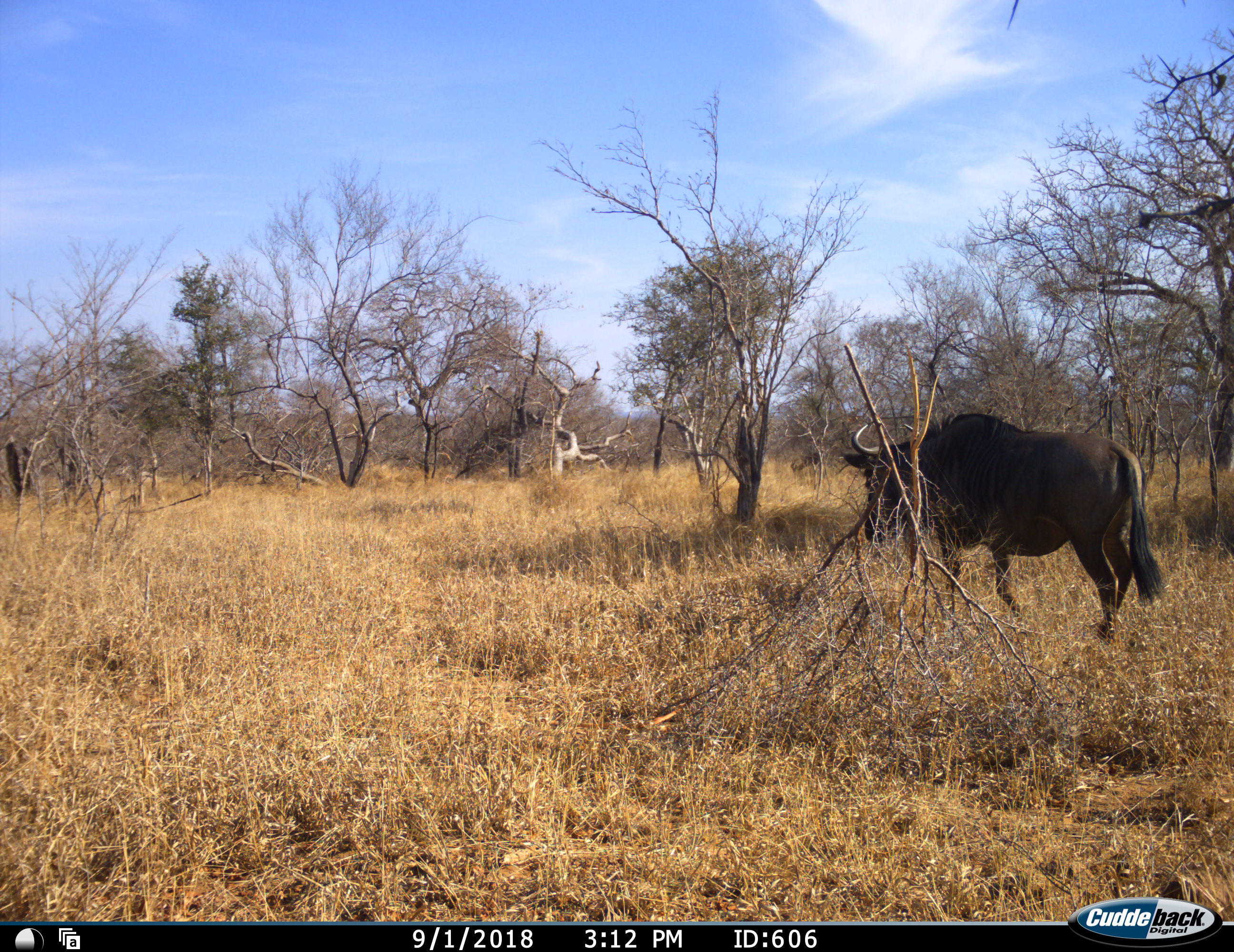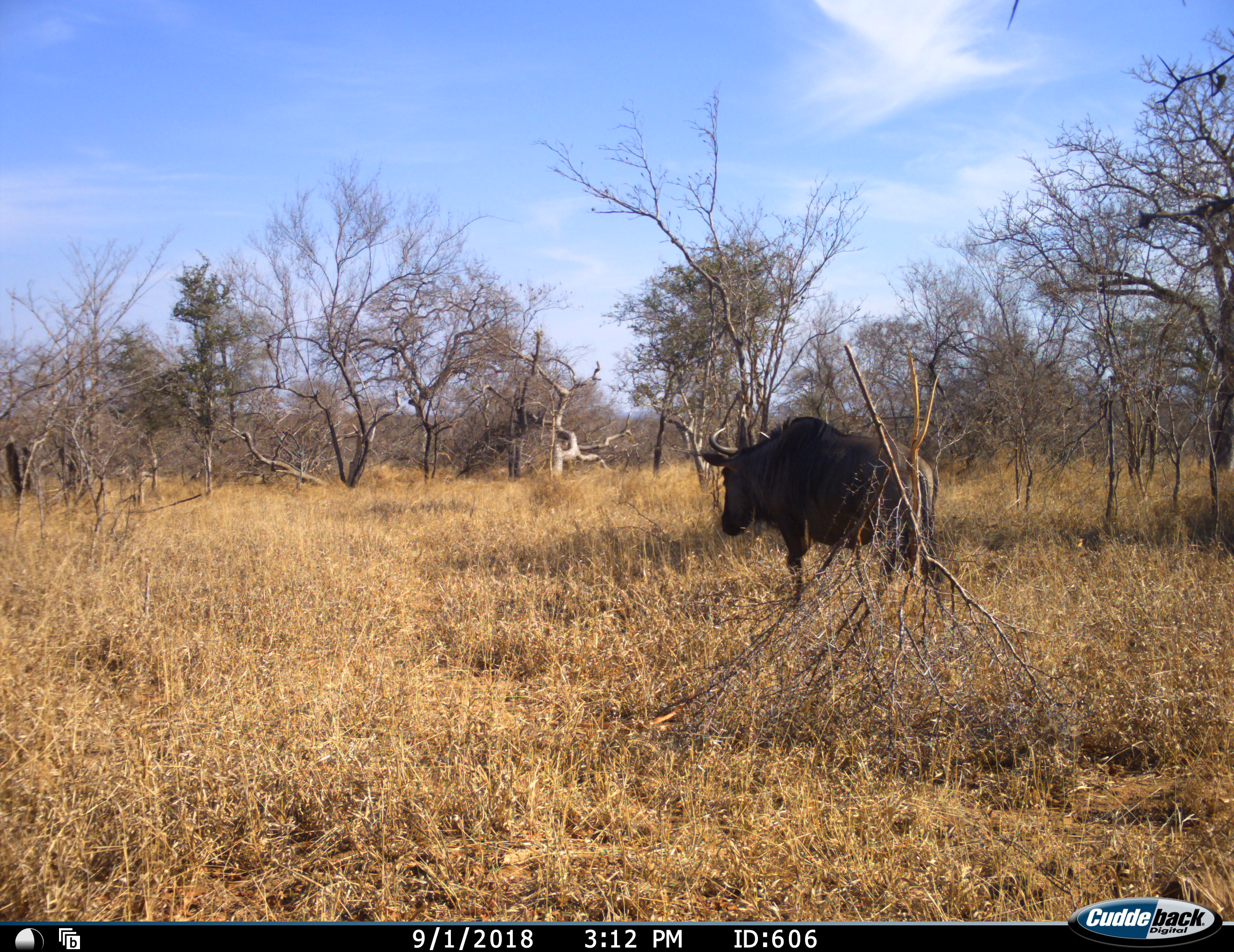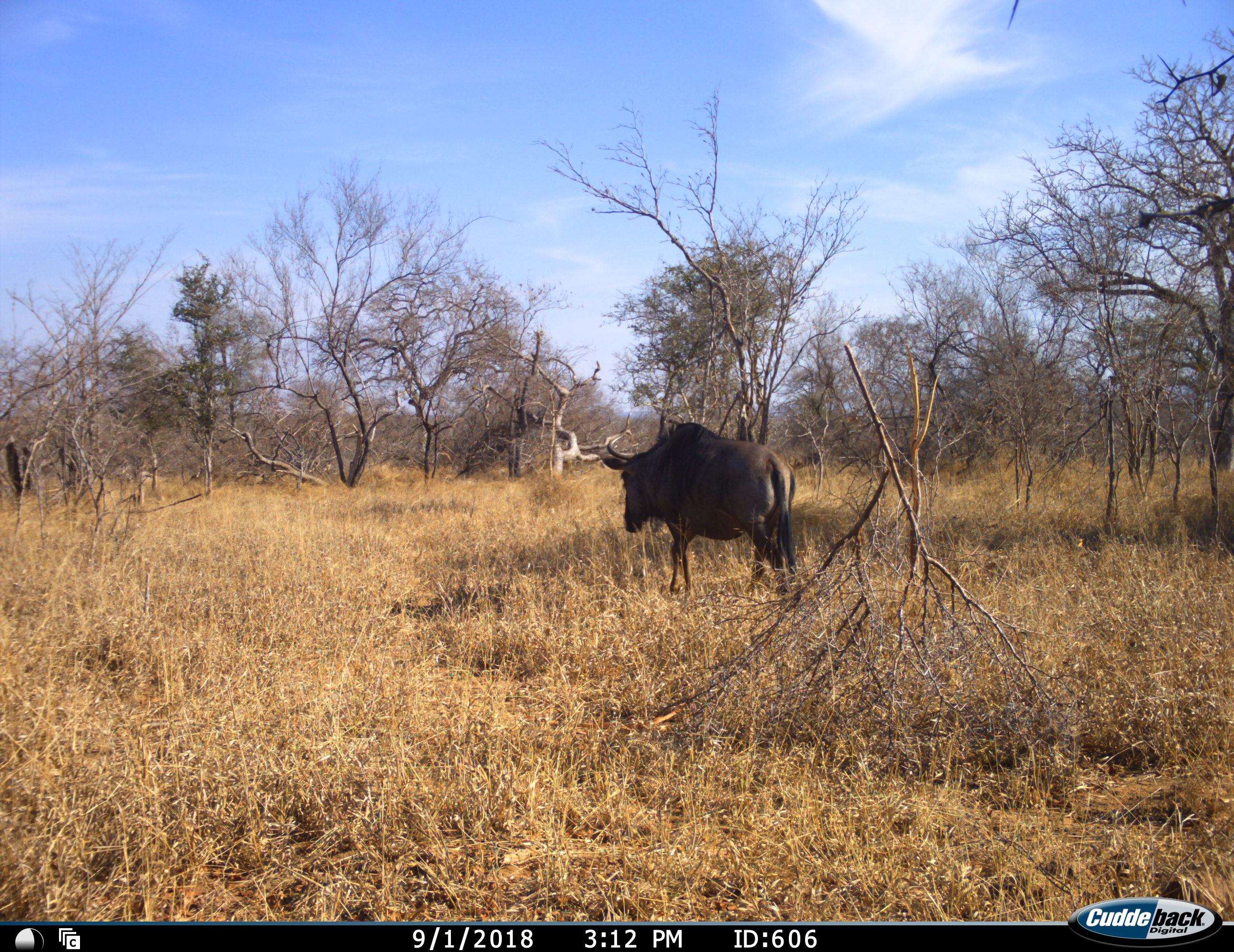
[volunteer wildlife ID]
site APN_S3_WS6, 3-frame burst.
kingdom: Animalia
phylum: Chordata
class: Mammalia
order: Artiodactyla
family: Bovidae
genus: Connochaetes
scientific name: Connochaetes taurinus taurinus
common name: blue wildebeest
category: wildebeestblue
Wildebeestblue (blue wildebeest) (Connochaetes taurinus taurinus), count 1. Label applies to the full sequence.